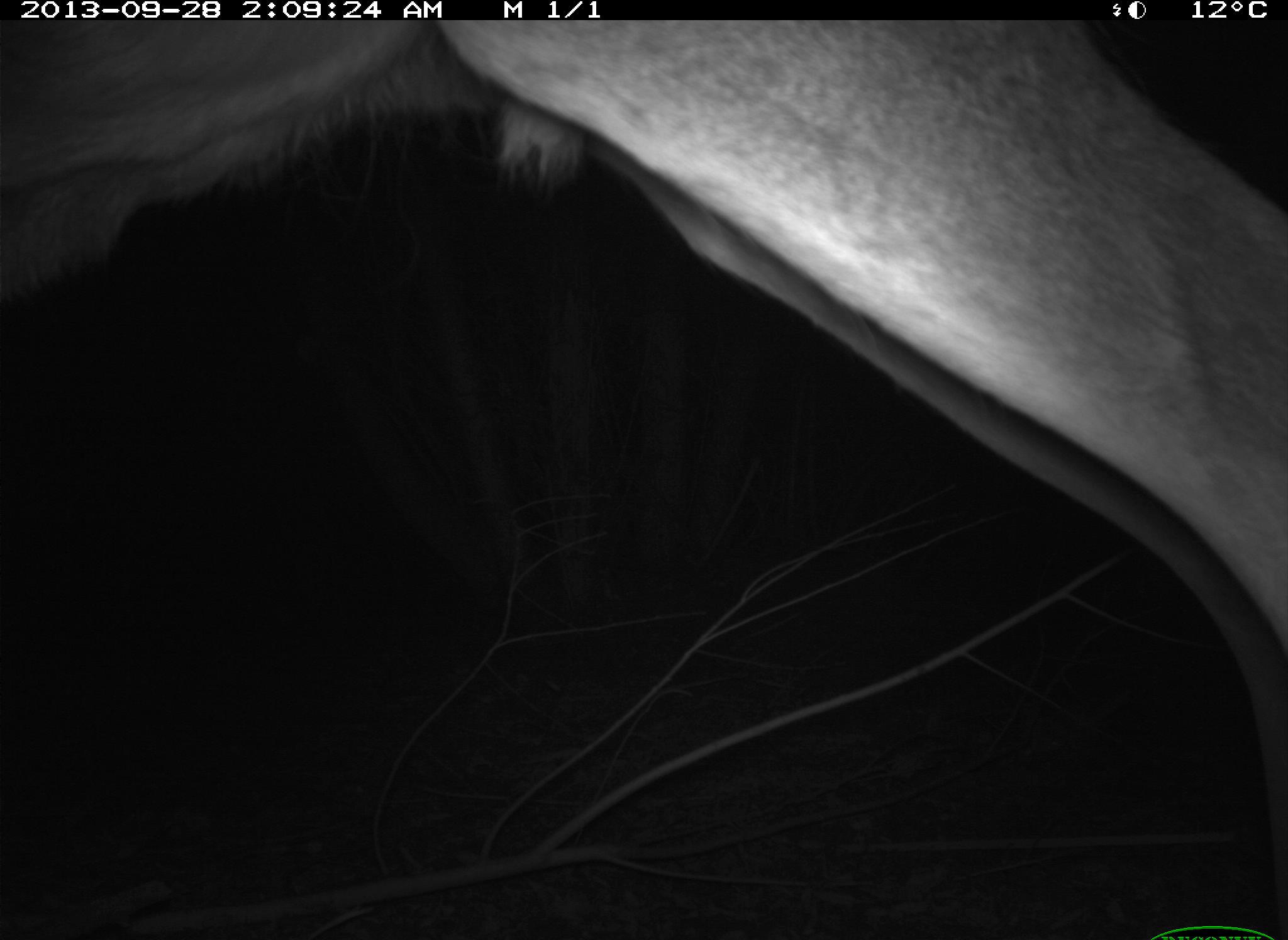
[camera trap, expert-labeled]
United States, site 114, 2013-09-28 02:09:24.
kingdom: Animalia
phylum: Chordata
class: Mammalia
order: Artiodactyla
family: Cervidae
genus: Odocoileus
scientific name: Odocoileus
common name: deer